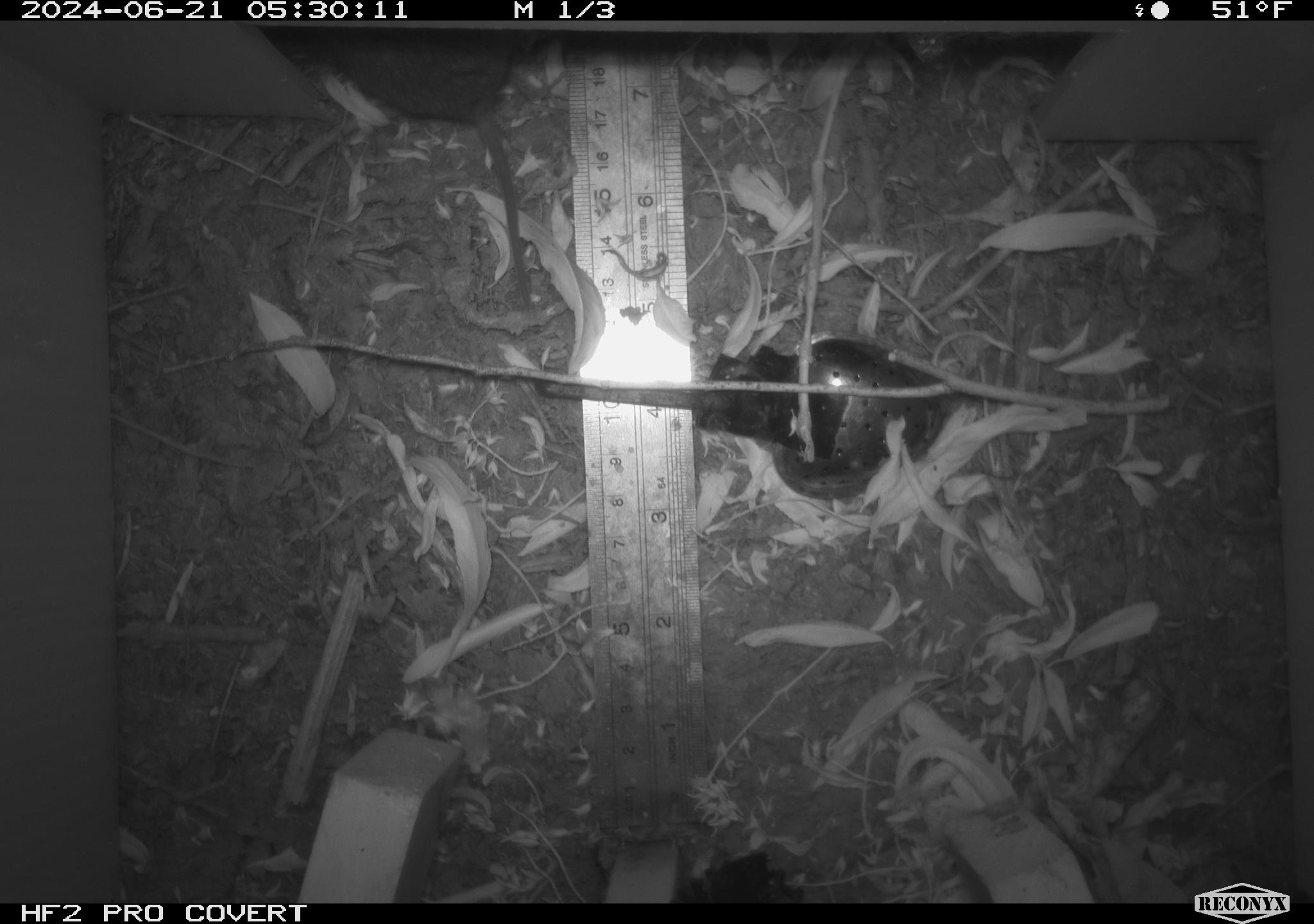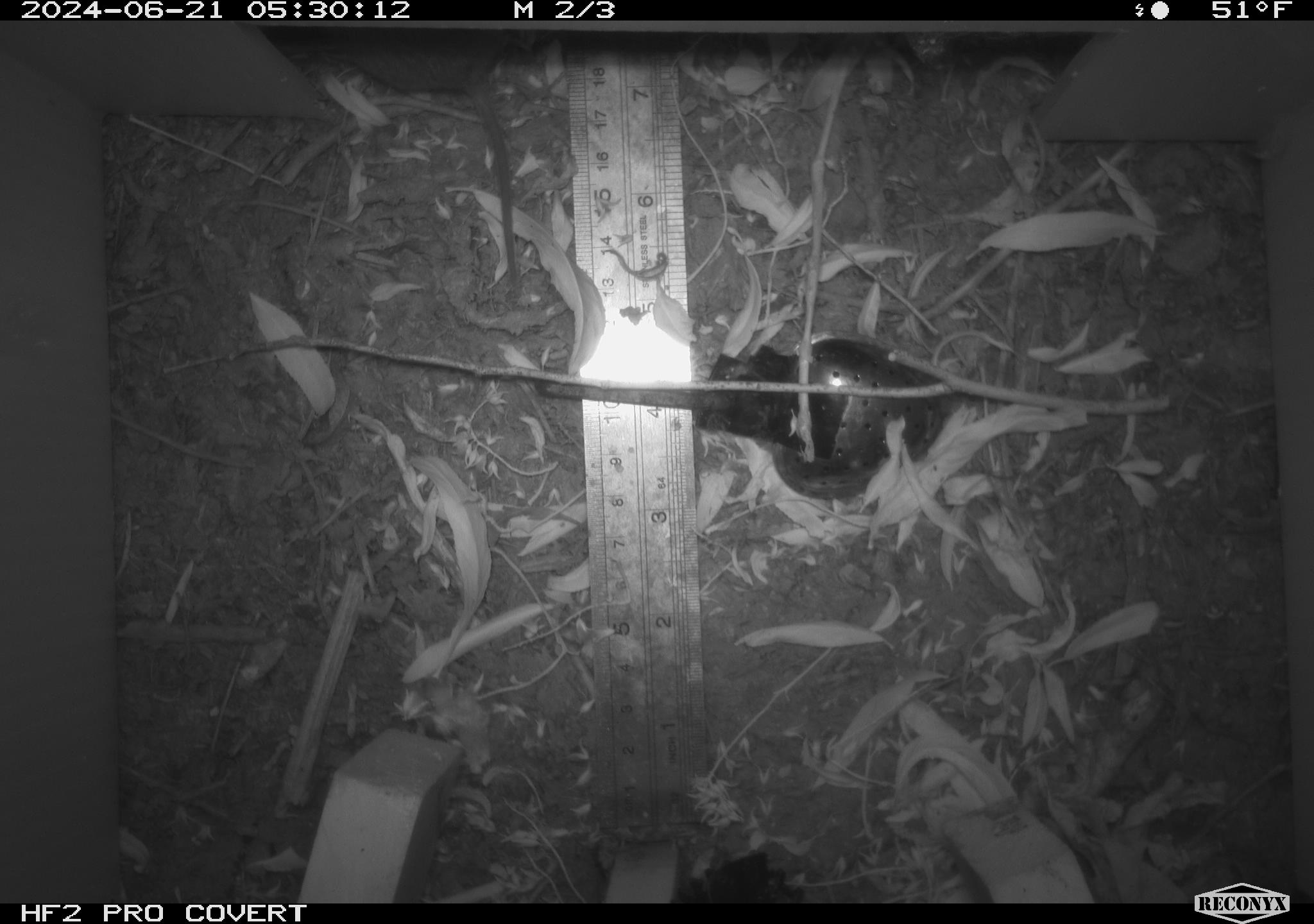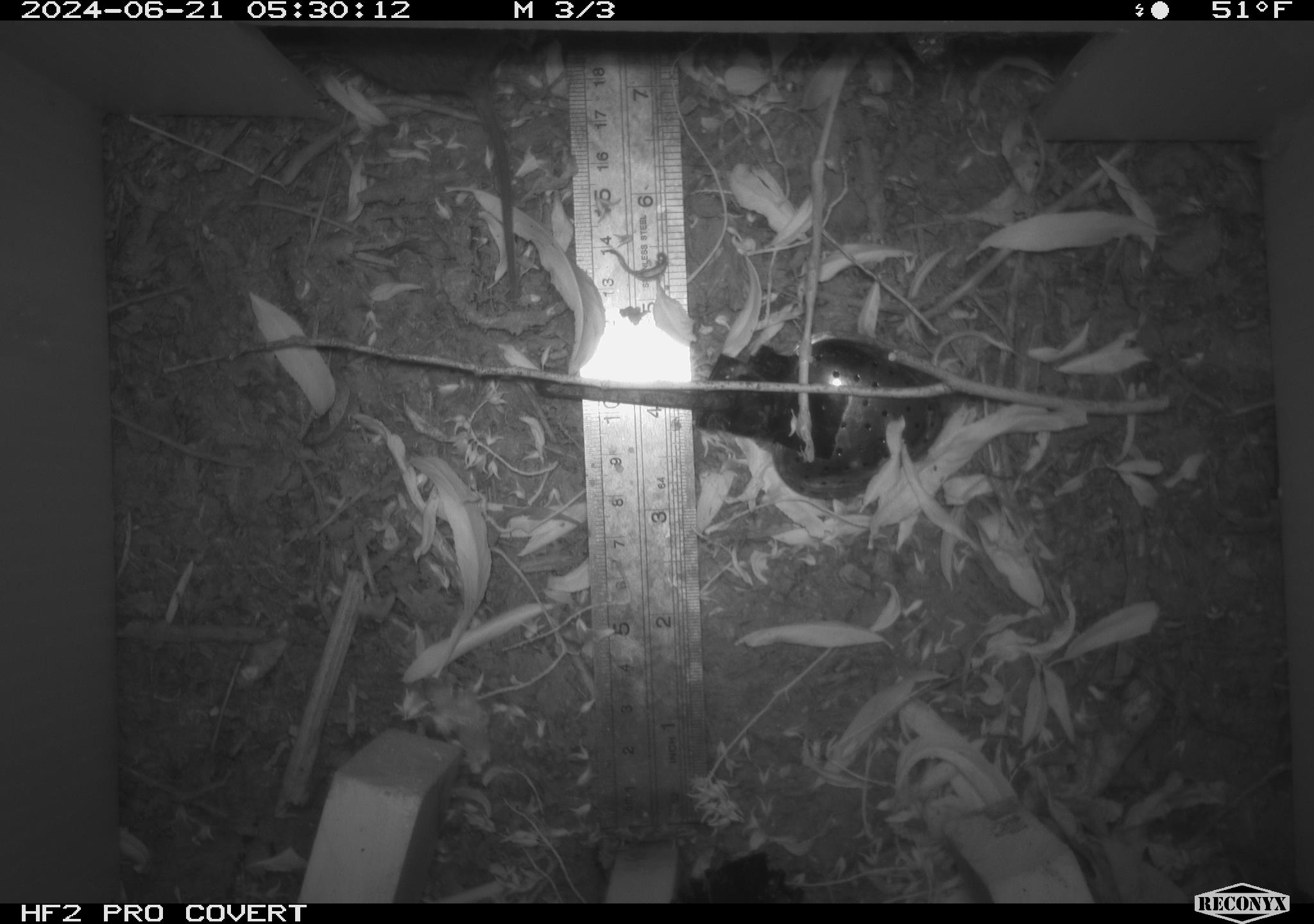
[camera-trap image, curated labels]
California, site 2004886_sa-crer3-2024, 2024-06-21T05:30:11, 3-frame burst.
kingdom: Animalia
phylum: Chordata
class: Mammalia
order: Rodentia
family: Cricetidae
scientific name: Arvicolinae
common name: voles, lemmings, and muskrats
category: arvicolinae subfamily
Arvicolinae subfamily (voles, lemmings, and muskrats) (Arvicolinae).